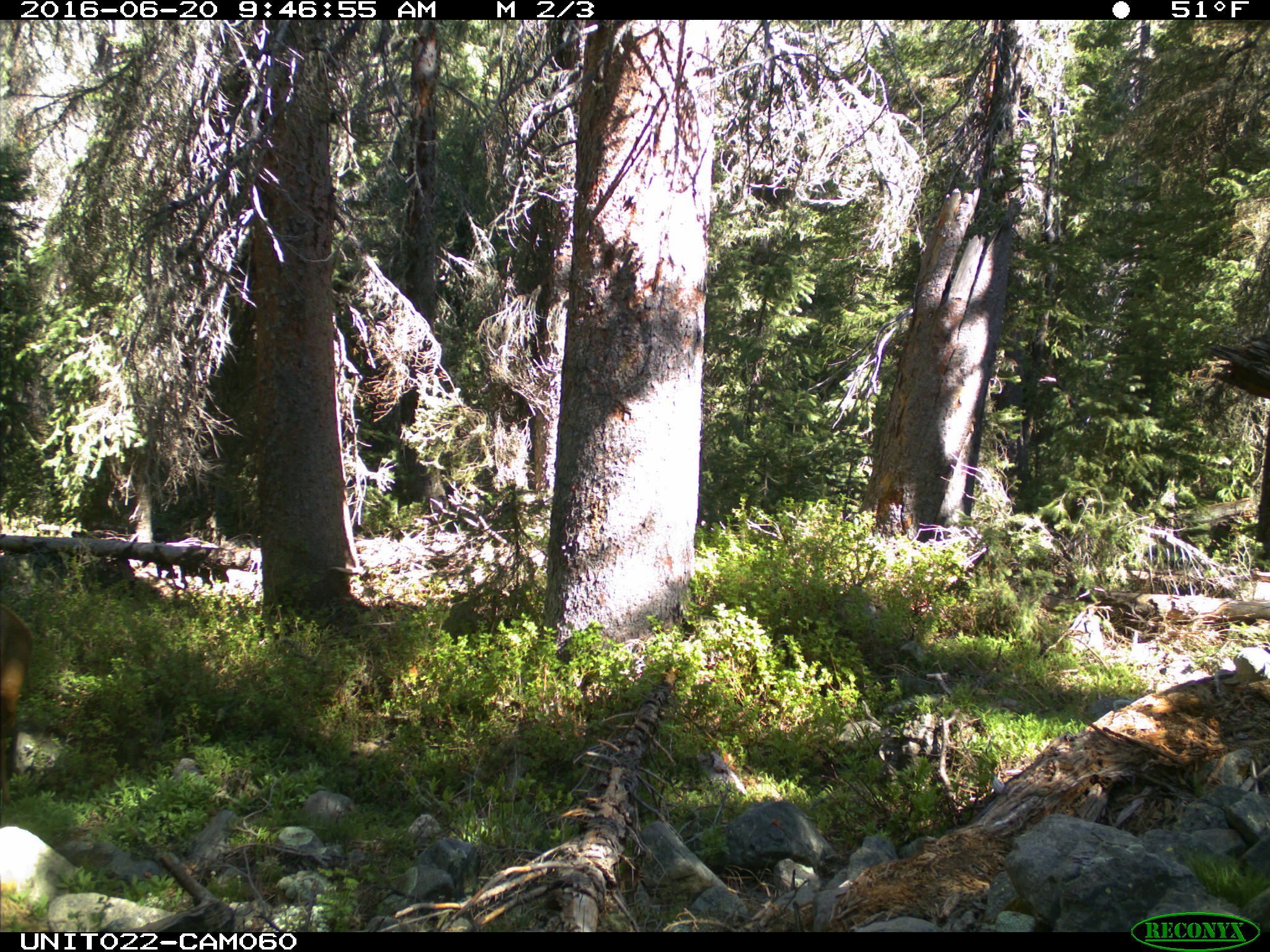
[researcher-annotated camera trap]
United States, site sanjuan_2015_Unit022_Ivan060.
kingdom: Animalia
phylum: Chordata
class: Mammalia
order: Artiodactyla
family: Cervidae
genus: Cervus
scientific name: Cervus elaphus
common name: red deer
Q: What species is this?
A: Cervus elaphus (red deer).